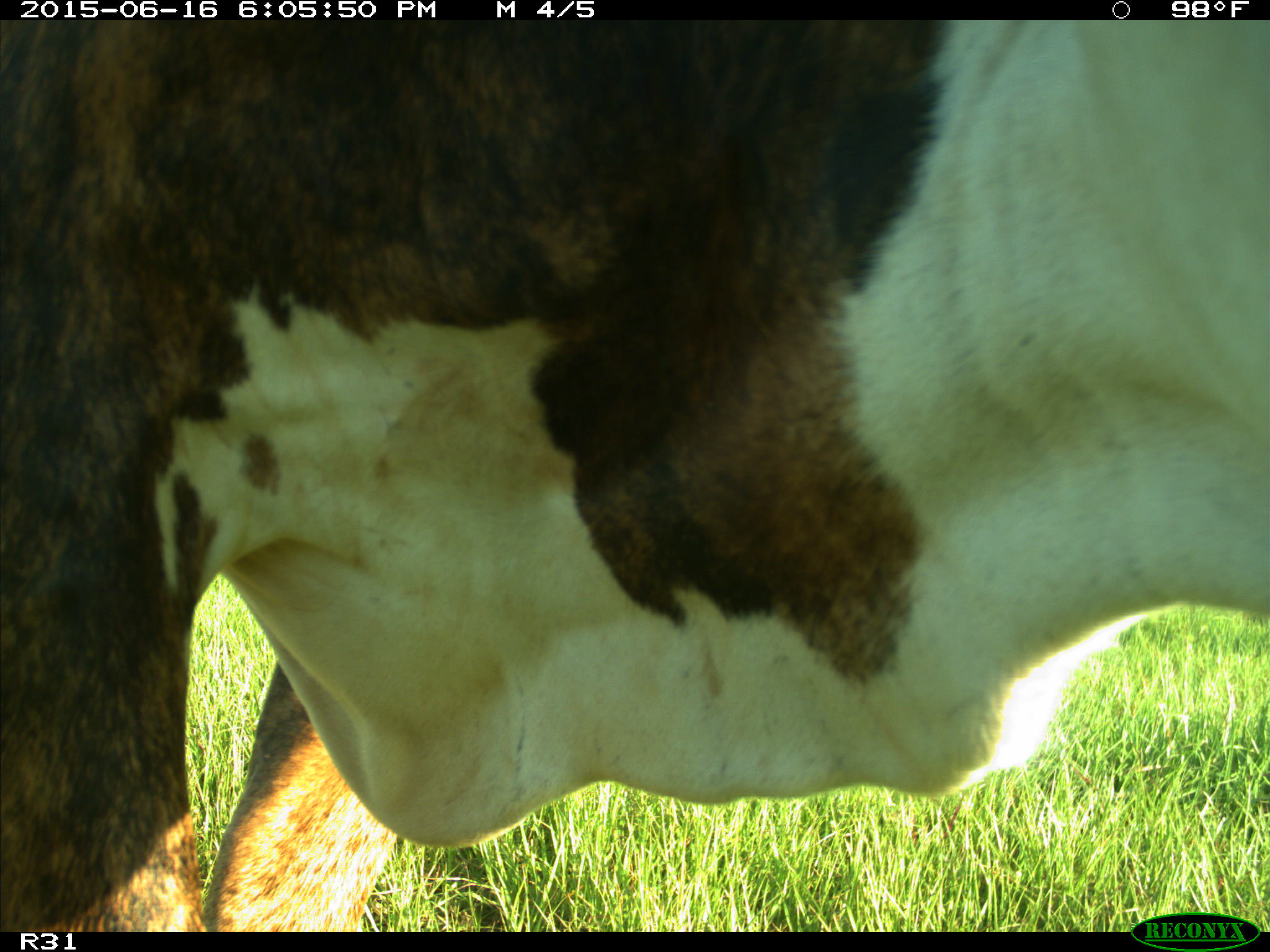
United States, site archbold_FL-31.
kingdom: Animalia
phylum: Chordata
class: Mammalia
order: Artiodactyla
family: Bovidae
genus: Bos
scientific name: Bos taurus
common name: domestic cow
Bos taurus (domestic cow).